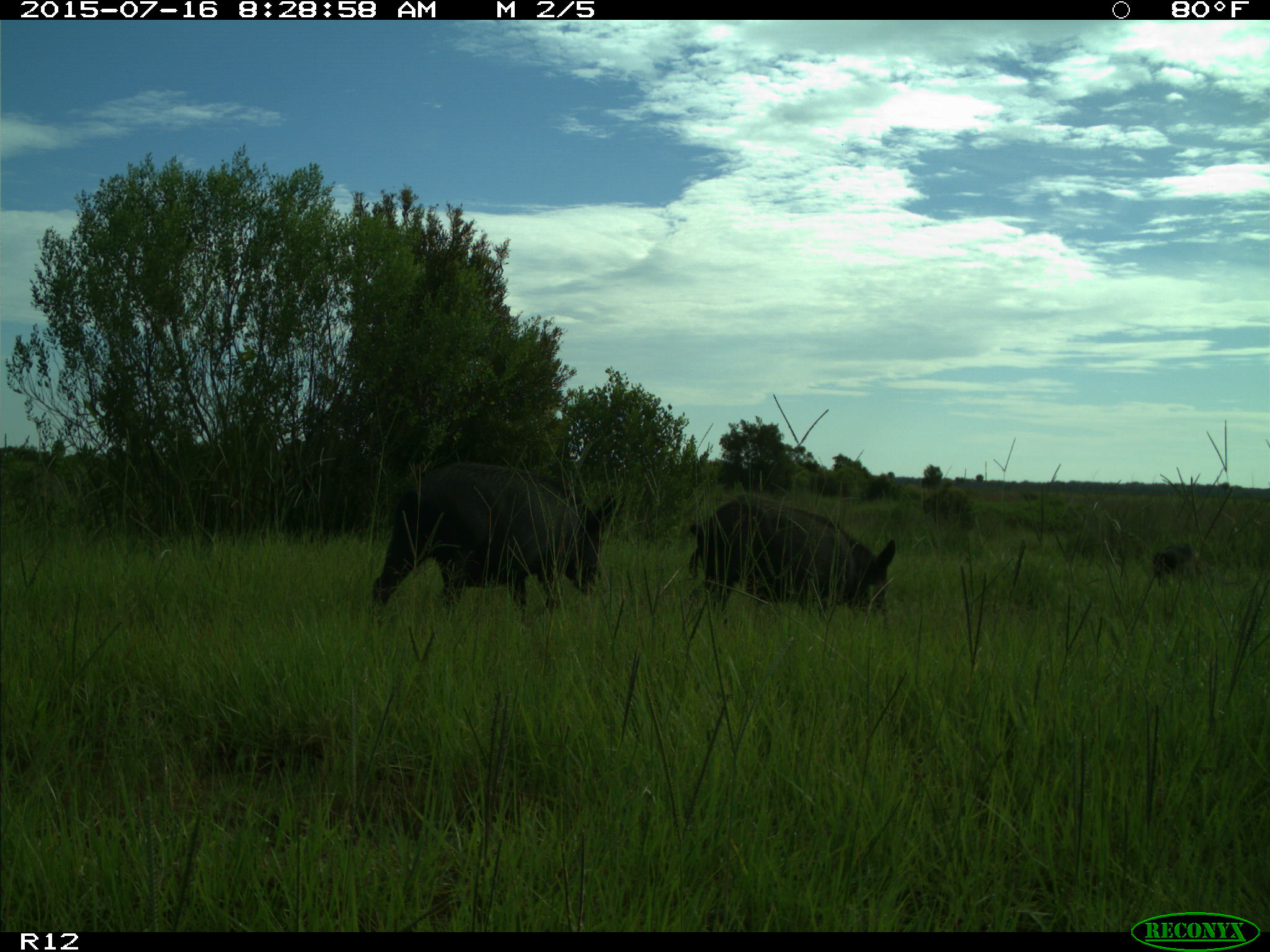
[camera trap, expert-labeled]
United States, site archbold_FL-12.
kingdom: Animalia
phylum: Chordata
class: Mammalia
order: Artiodactyla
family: Suidae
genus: Sus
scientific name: Sus scrofa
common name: wild boar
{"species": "Sus scrofa (wild boar)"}